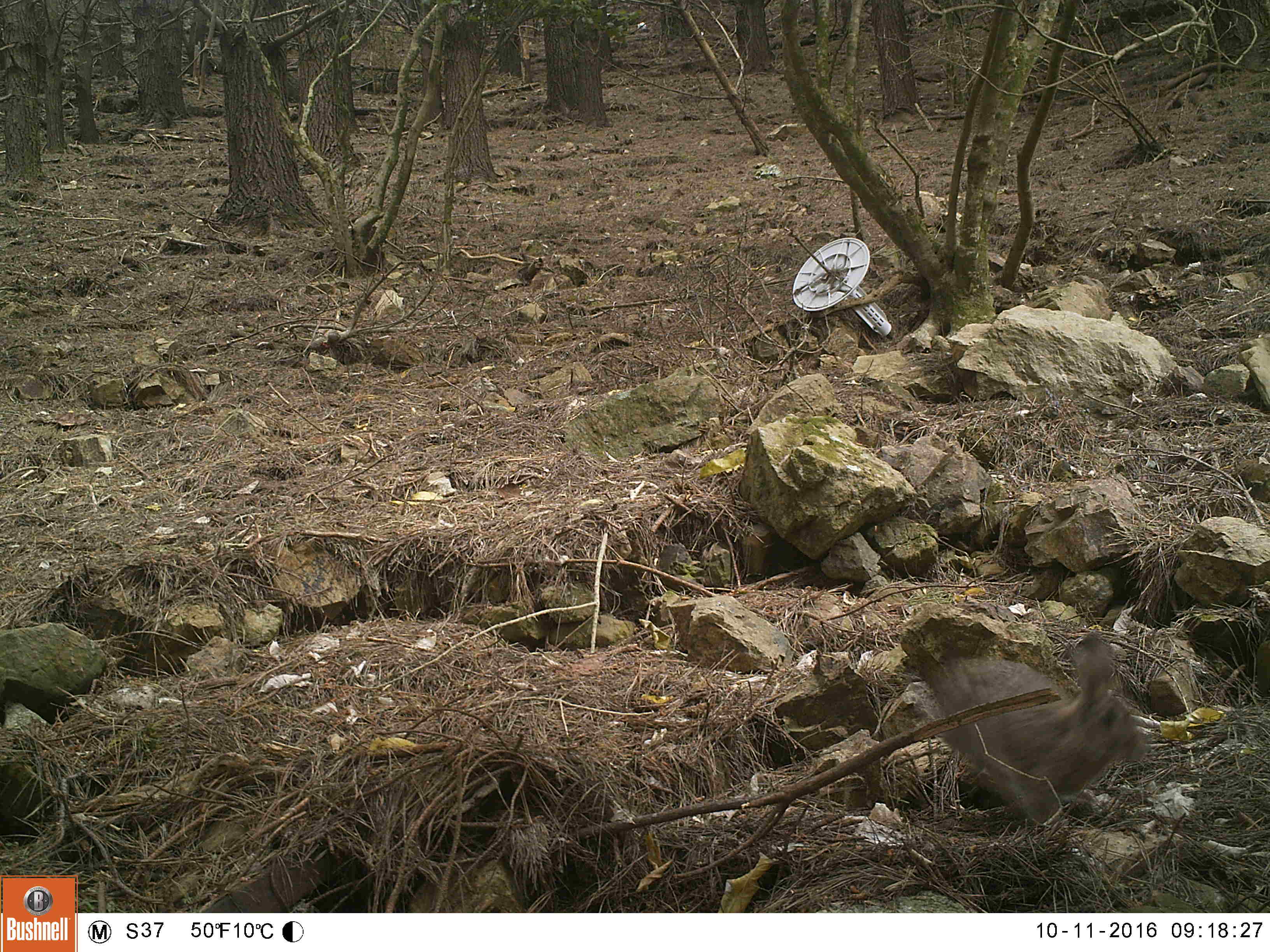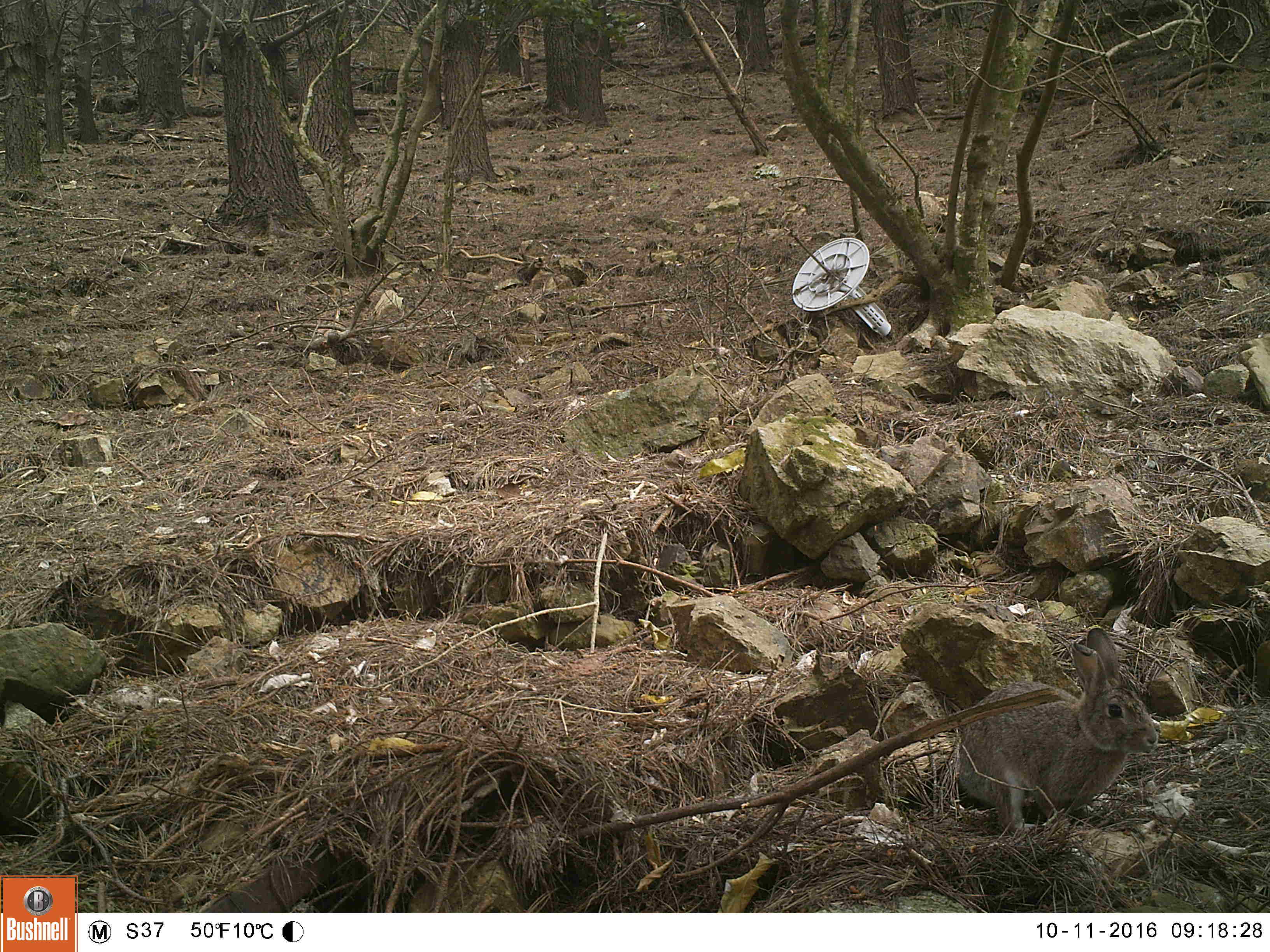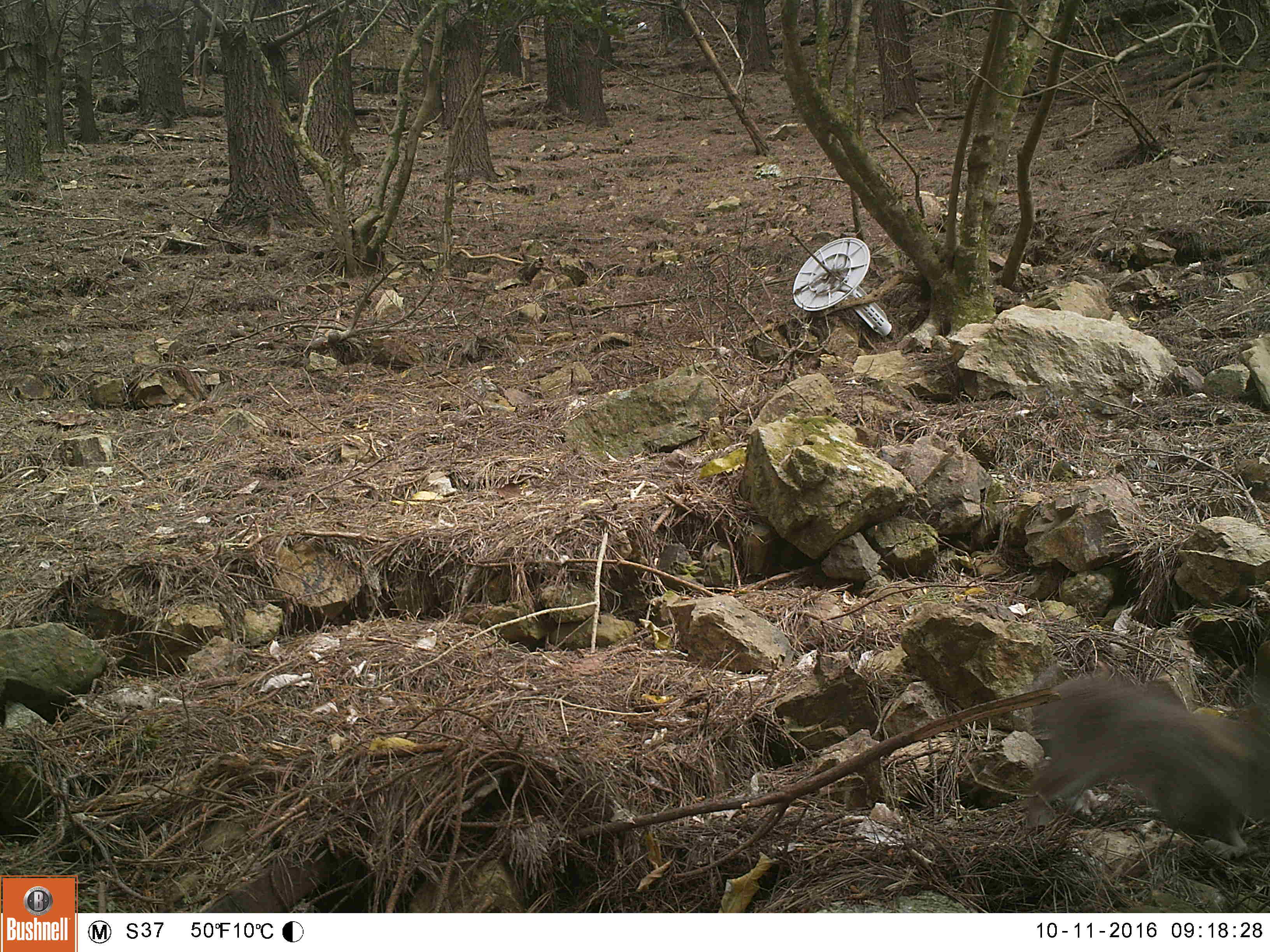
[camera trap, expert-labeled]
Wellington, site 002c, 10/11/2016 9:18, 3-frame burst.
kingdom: Animalia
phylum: Chordata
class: Mammalia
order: Lagomorpha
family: Leporidae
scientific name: Leporidae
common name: rabbit